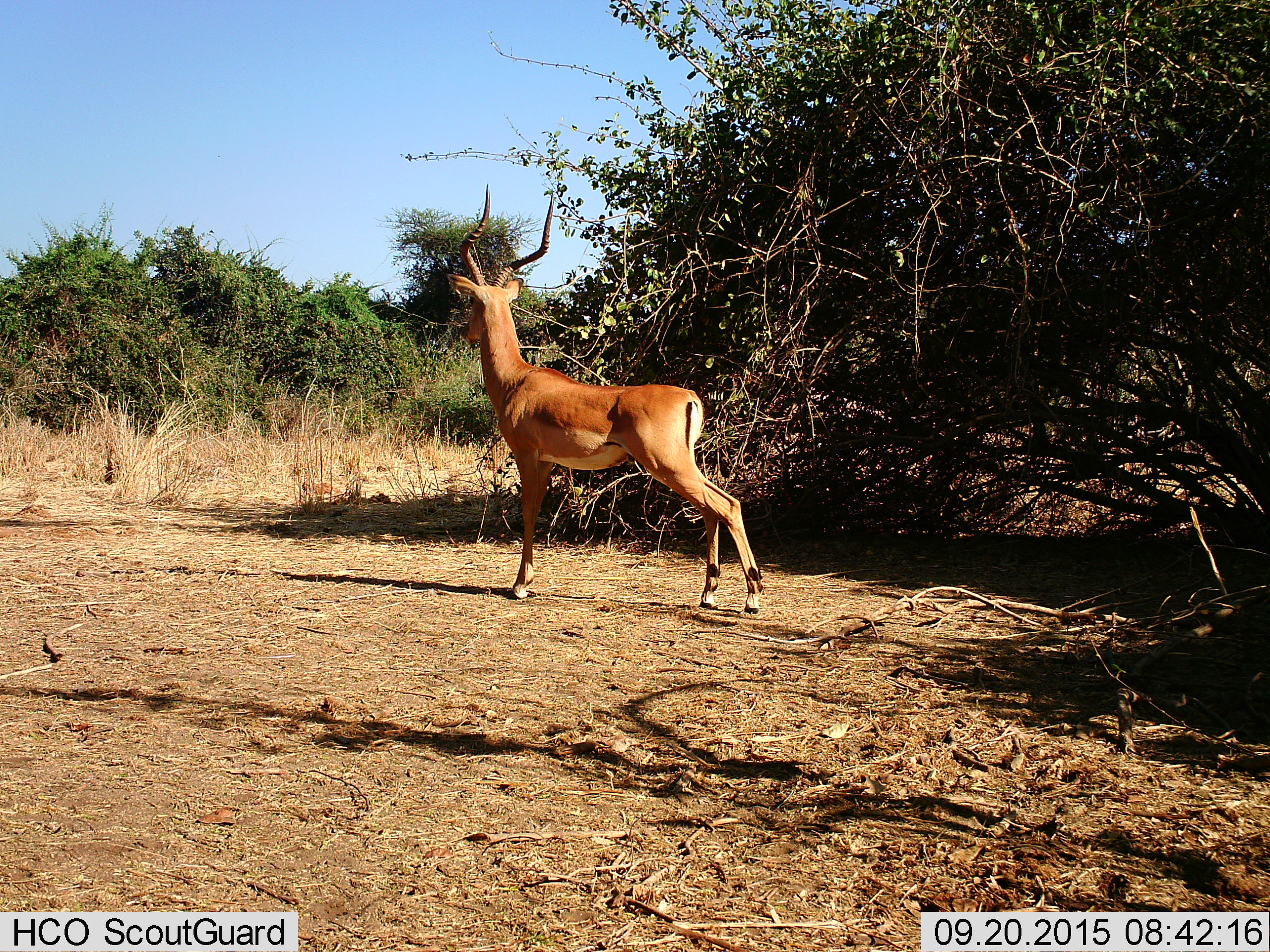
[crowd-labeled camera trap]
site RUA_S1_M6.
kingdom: Animalia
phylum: Chordata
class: Mammalia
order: Artiodactyla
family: Bovidae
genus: Aepyceros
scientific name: Aepyceros melampus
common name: impala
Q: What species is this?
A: Impala (Aepyceros melampus).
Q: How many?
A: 1.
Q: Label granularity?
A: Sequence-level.